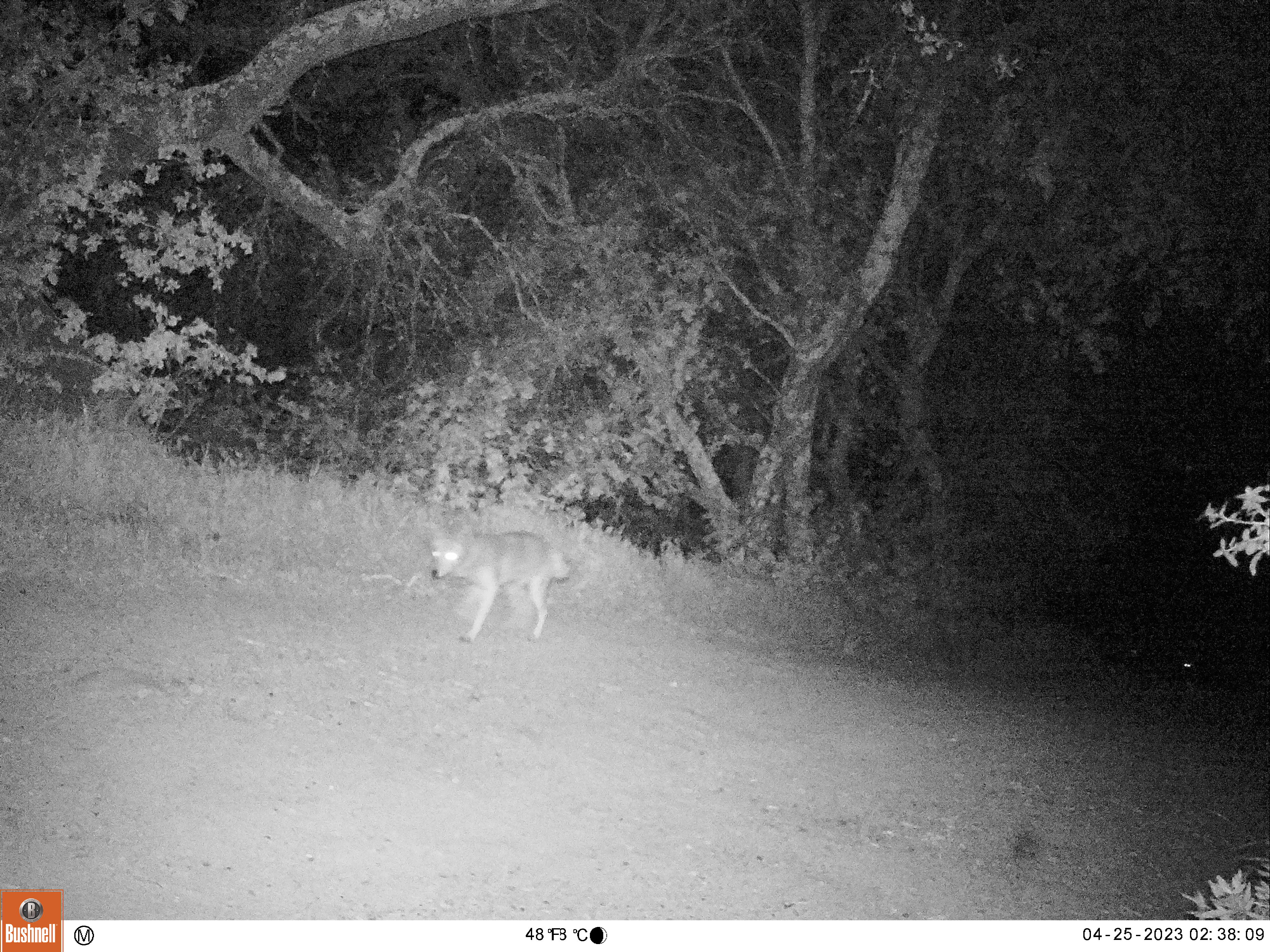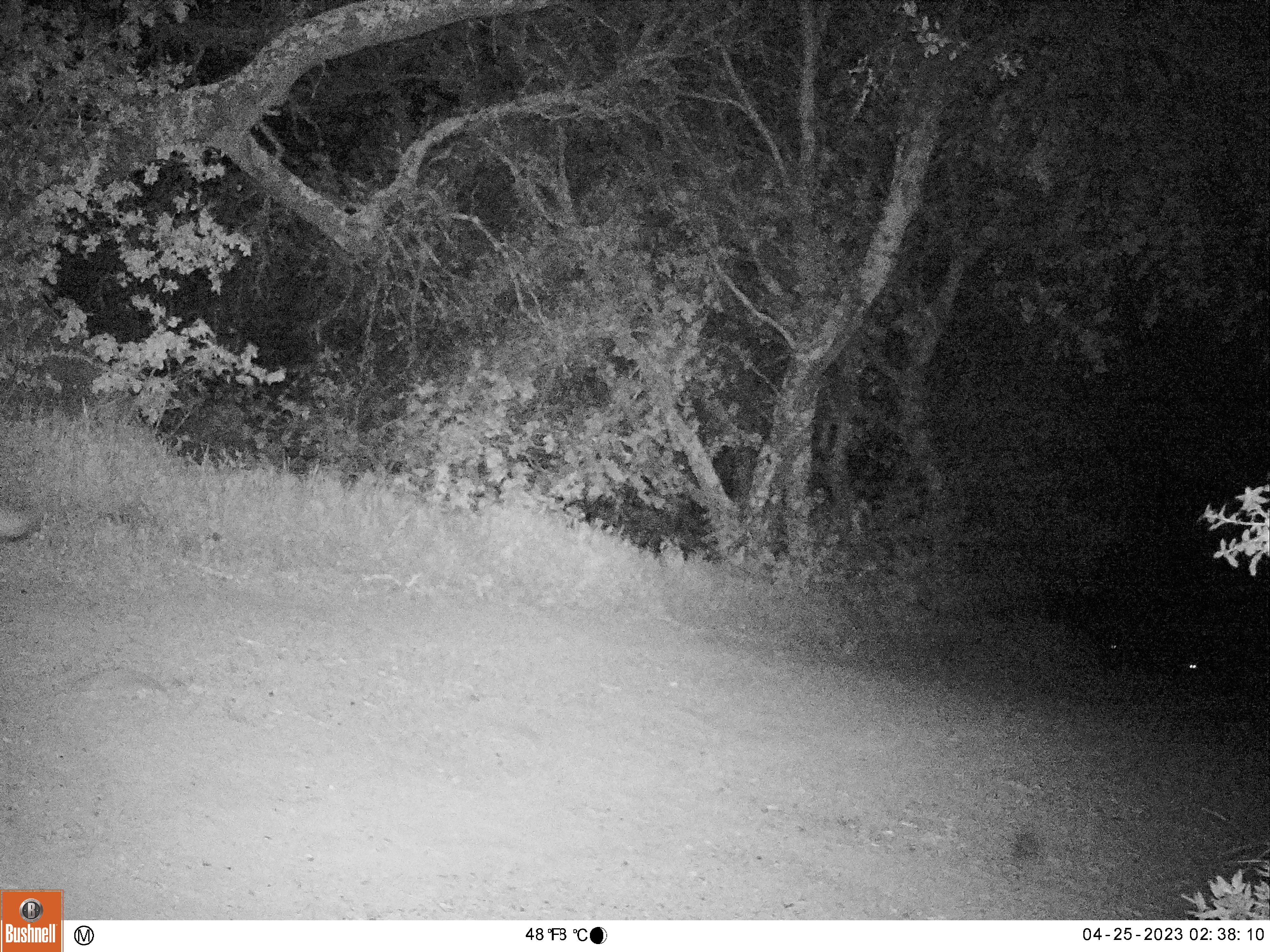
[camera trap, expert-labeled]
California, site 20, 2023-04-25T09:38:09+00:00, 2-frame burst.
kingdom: Animalia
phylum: Chordata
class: Mammalia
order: Carnivora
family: Canidae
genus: Canis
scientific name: Canis latrans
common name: coyote